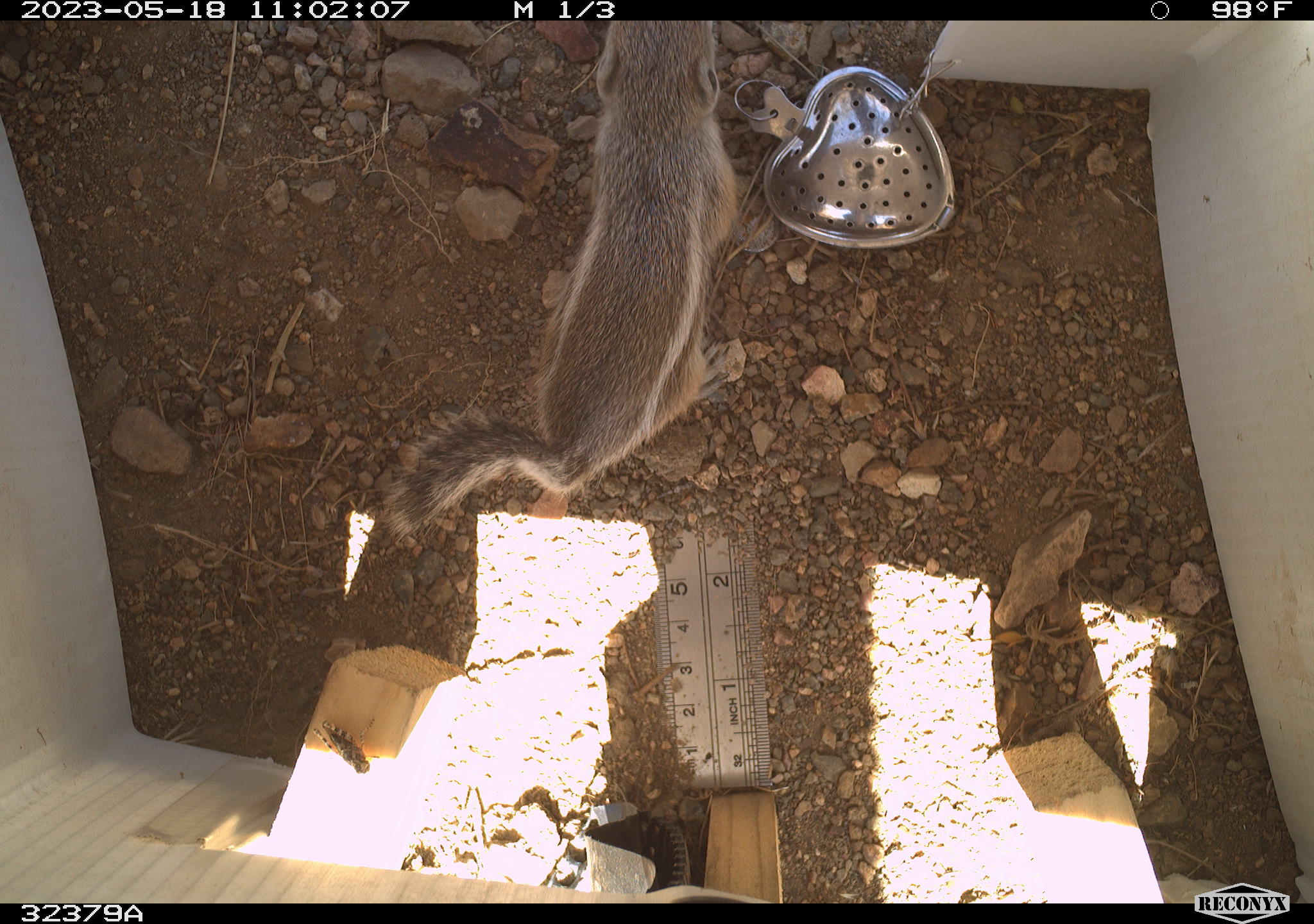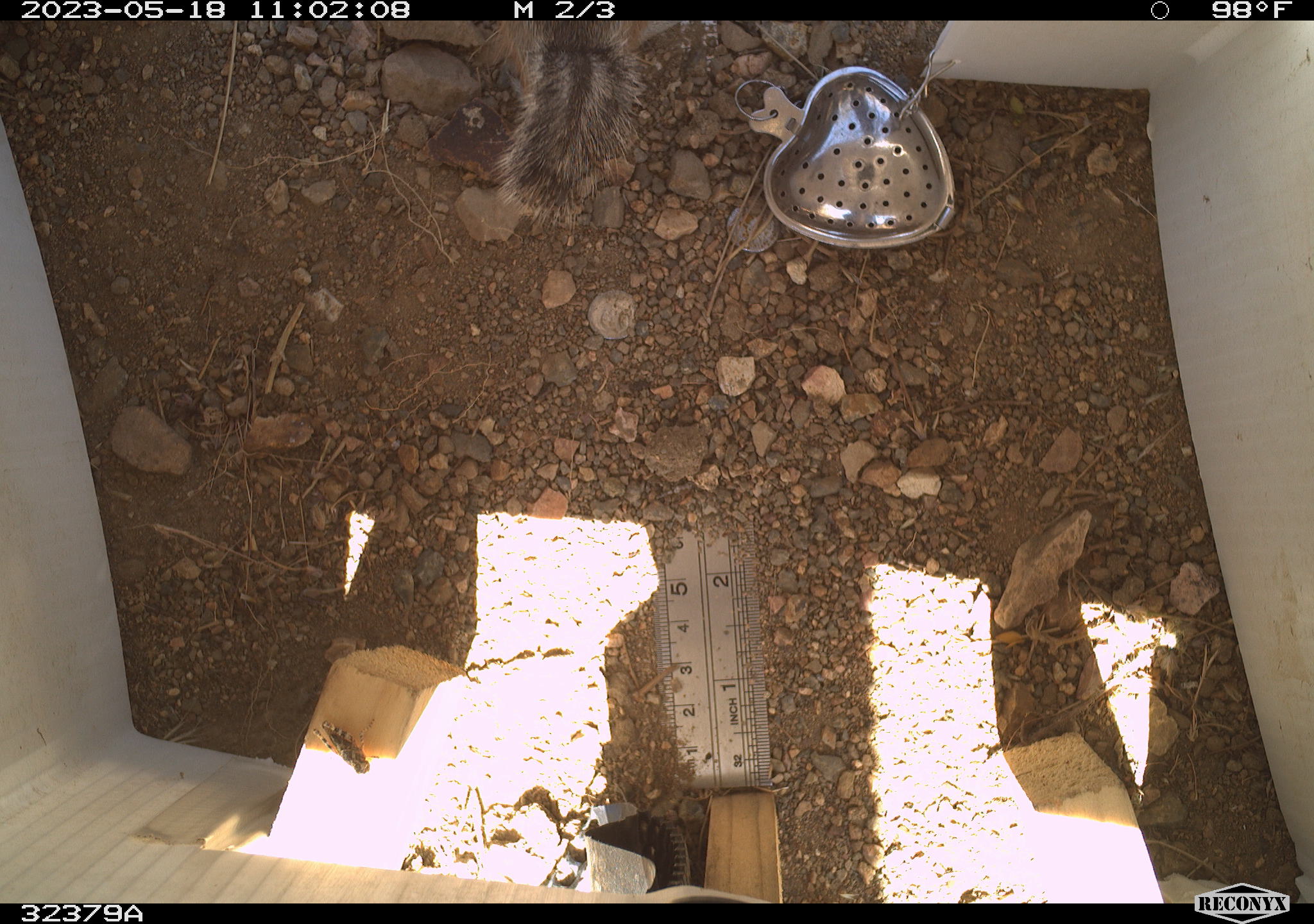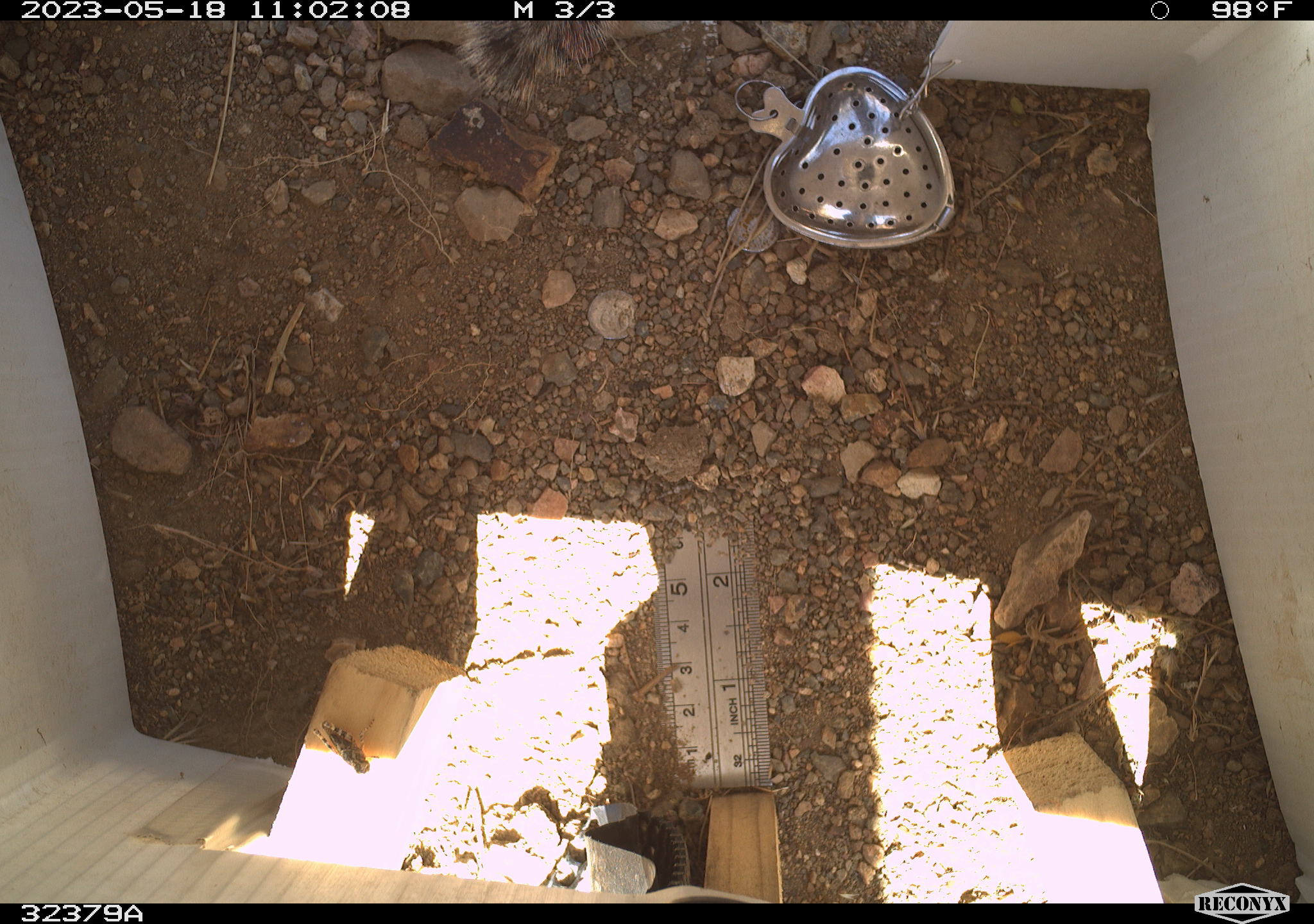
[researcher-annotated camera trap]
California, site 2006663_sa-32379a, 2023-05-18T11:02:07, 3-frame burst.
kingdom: Animalia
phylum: Chordata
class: Mammalia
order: Rodentia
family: Sciuridae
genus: Ammospermophilus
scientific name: Ammospermophilus leucurus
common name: white-tailed antelope squirrel